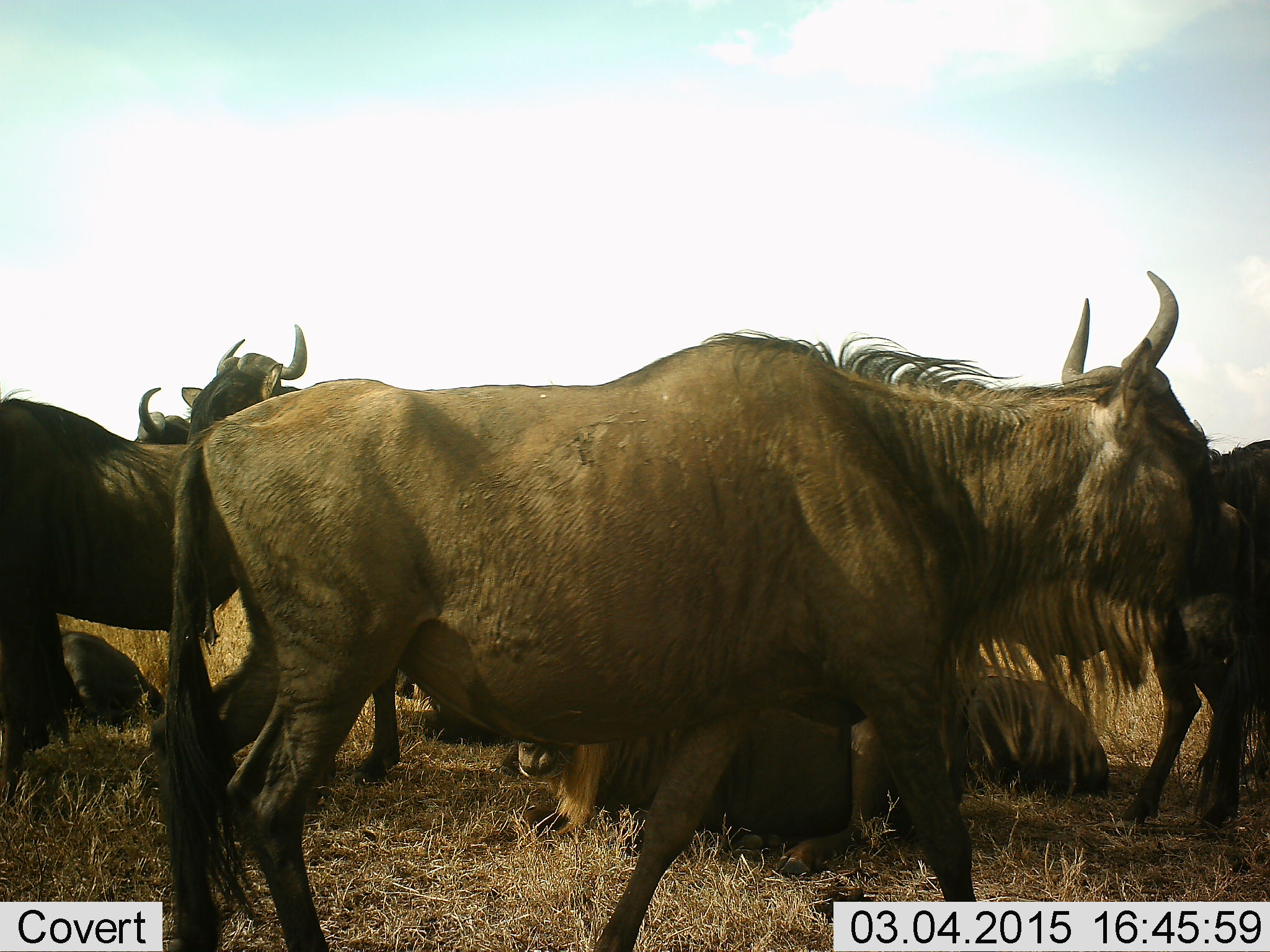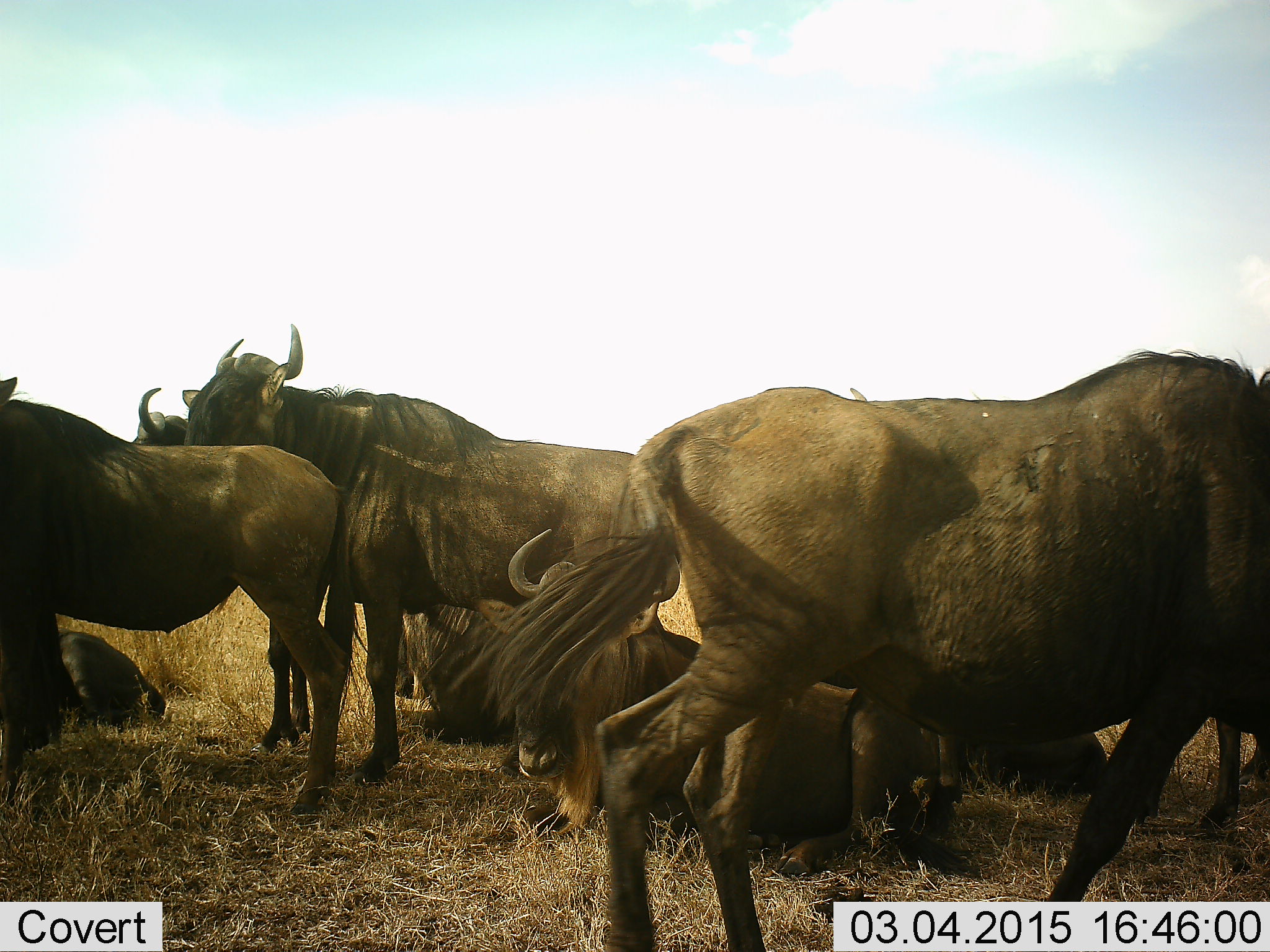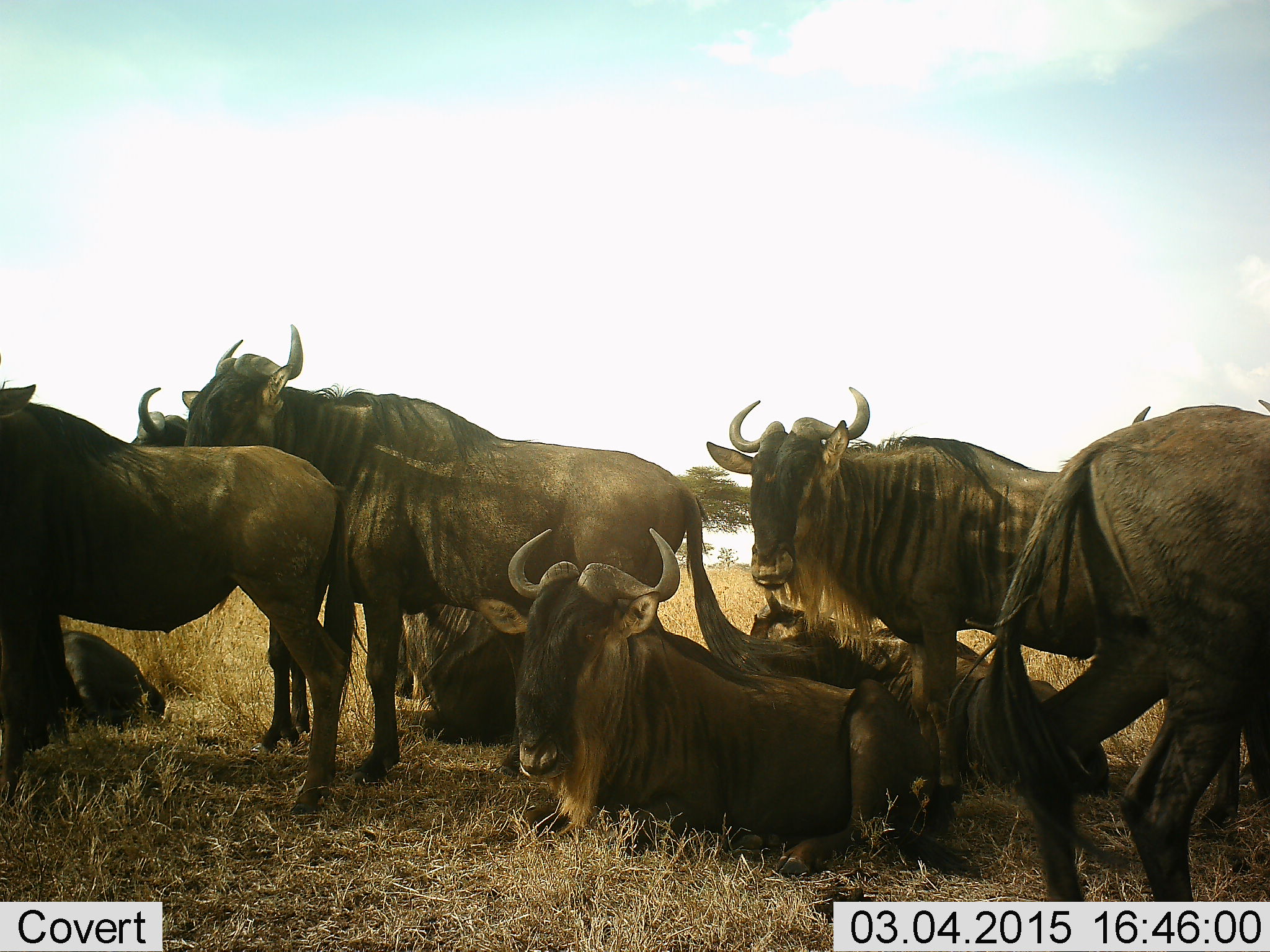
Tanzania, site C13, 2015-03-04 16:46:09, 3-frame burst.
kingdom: Animalia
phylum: Chordata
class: Mammalia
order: Artiodactyla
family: Bovidae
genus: Connochaetes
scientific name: Connochaetes taurinus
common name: blue wildebeest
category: wildebeest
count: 10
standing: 80%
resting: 100%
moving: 50%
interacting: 0%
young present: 0%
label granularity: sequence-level